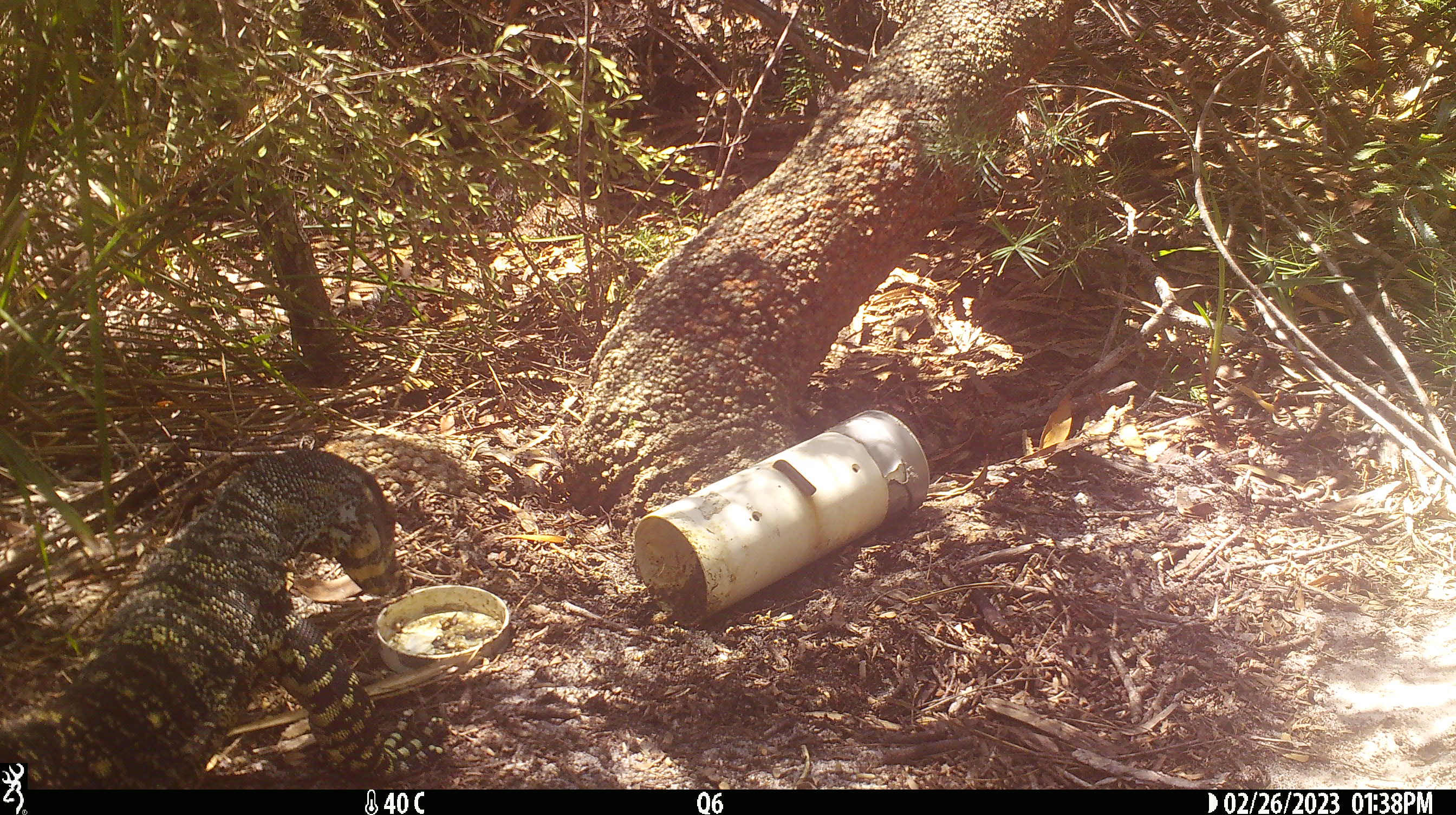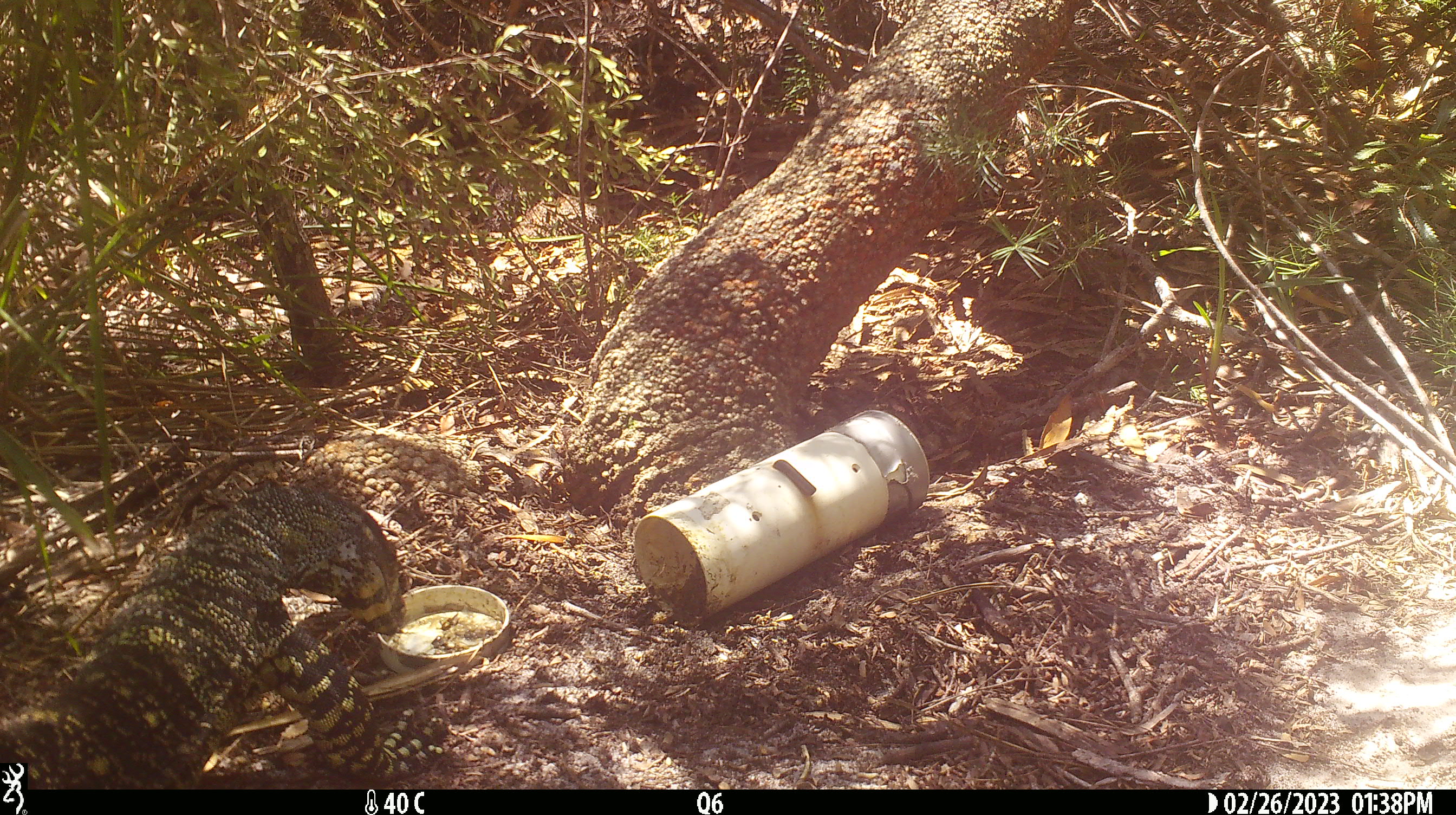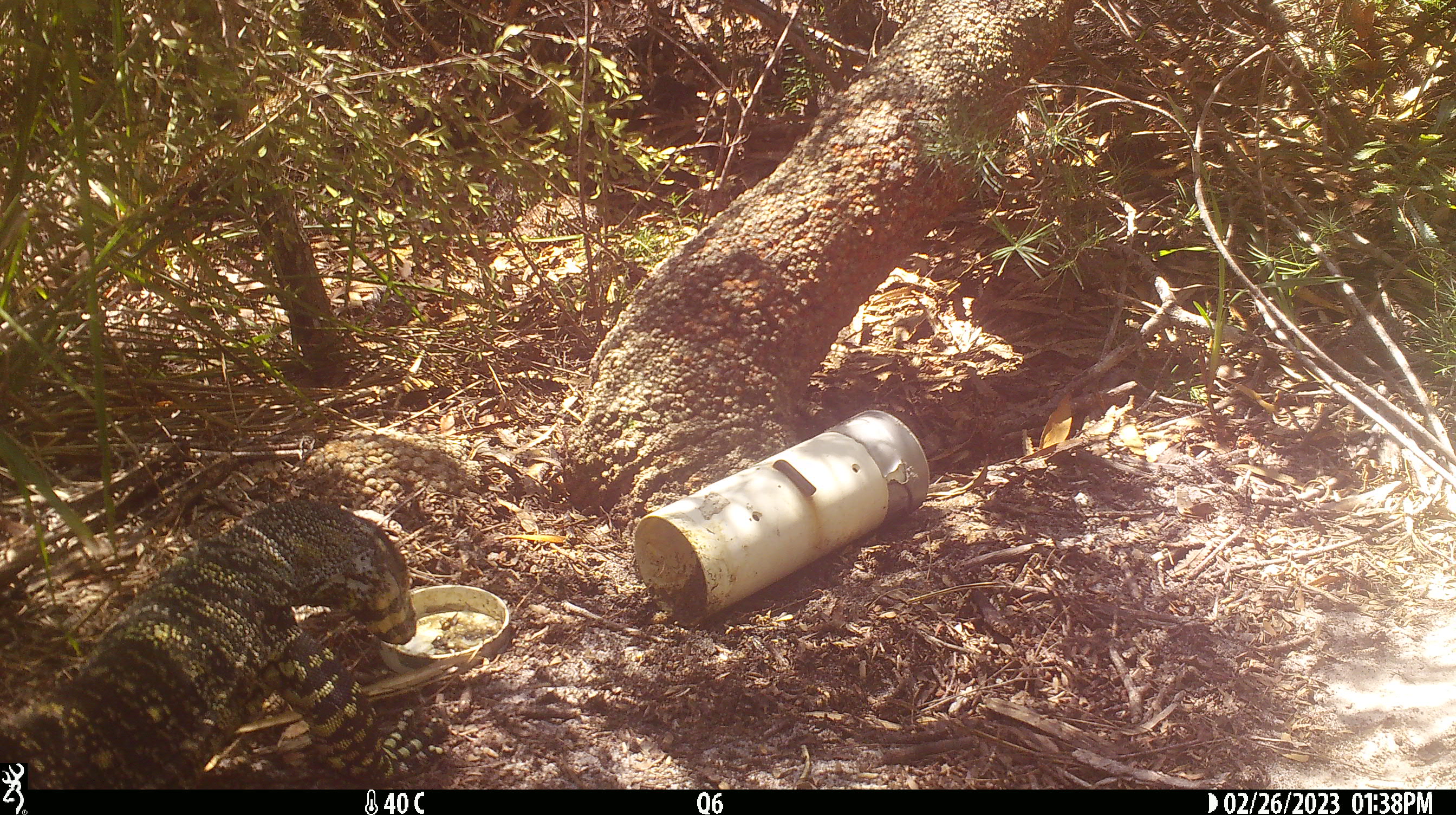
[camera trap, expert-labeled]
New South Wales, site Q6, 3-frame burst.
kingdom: Animalia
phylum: Chordata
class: Reptilia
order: Squamata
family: Varanidae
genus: Varanus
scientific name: Varanus varius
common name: lace monitor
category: goanna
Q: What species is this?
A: Goanna (lace monitor) (Varanus varius).